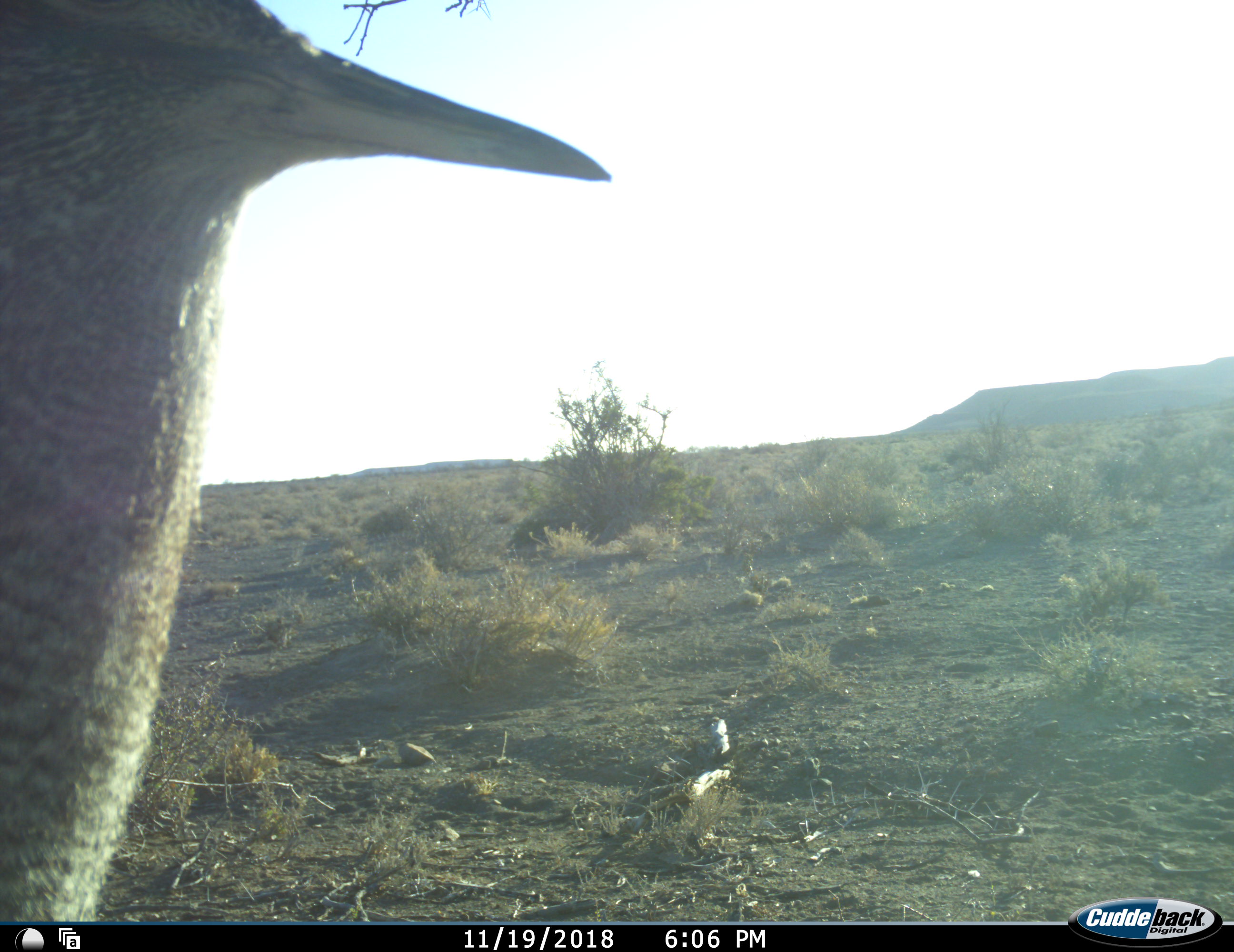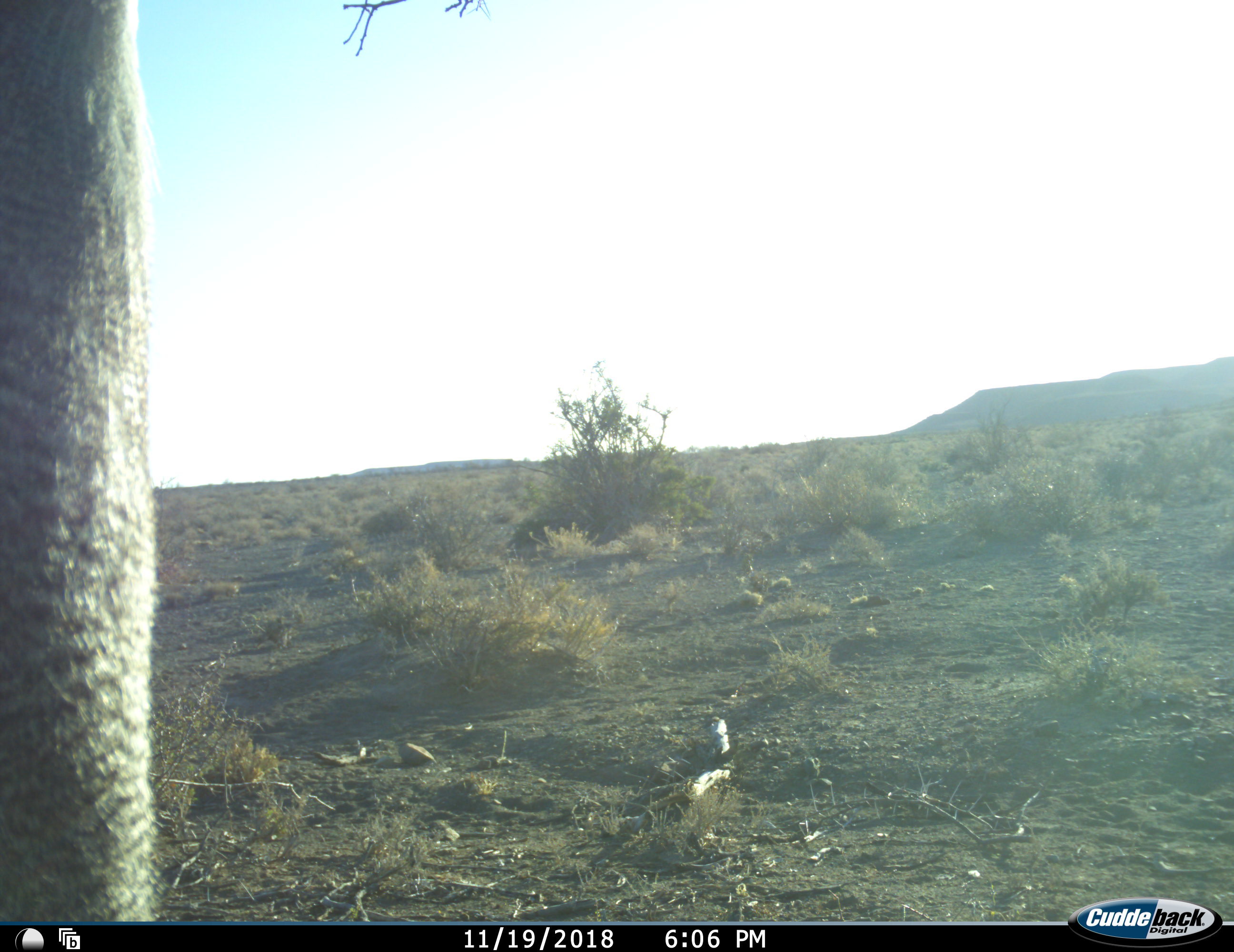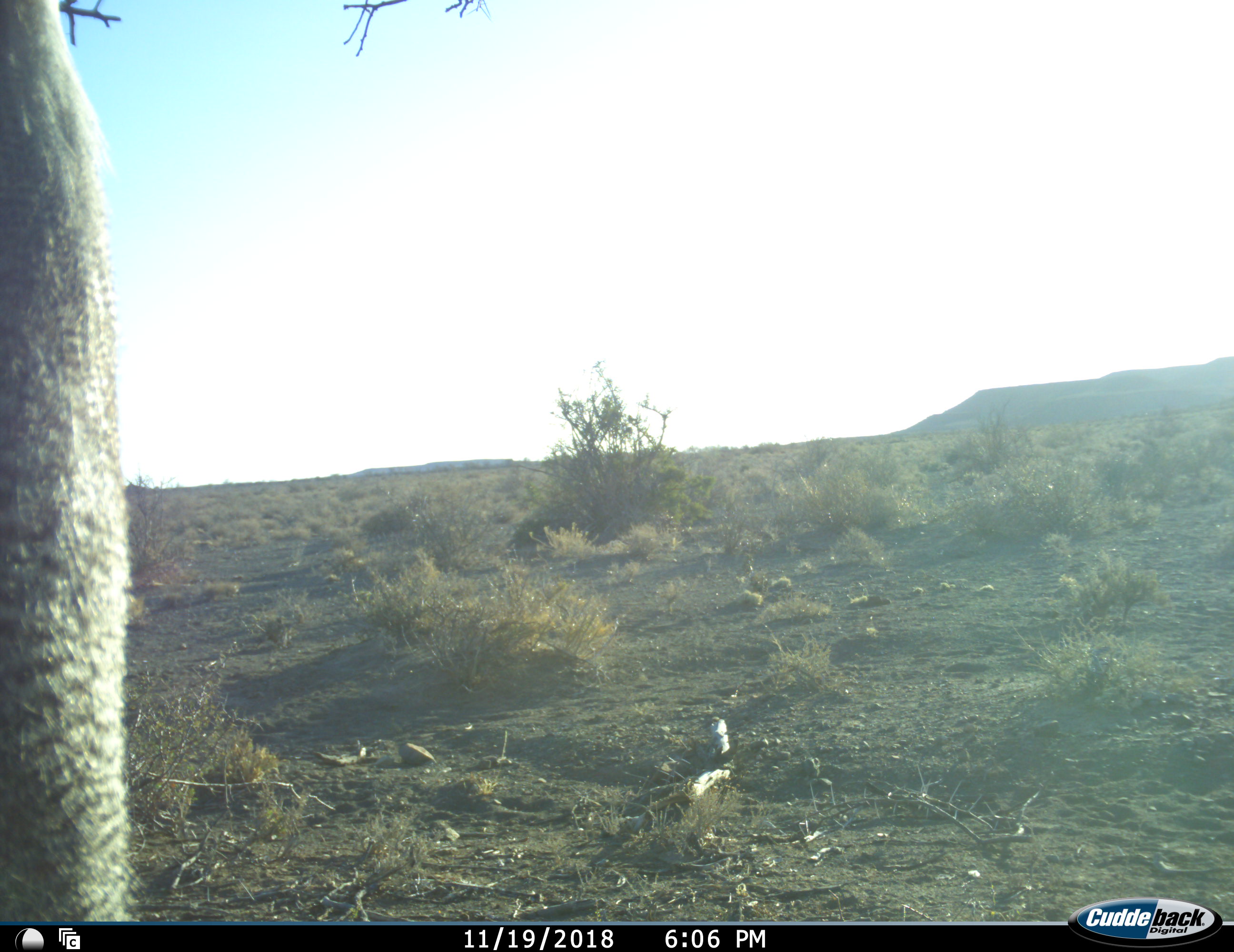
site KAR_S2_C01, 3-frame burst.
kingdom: Animalia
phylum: Chordata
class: Aves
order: Otidiformes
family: Otididae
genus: Ardeotis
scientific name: Ardeotis kori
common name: kori bustard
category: bustardkori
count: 1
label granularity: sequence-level